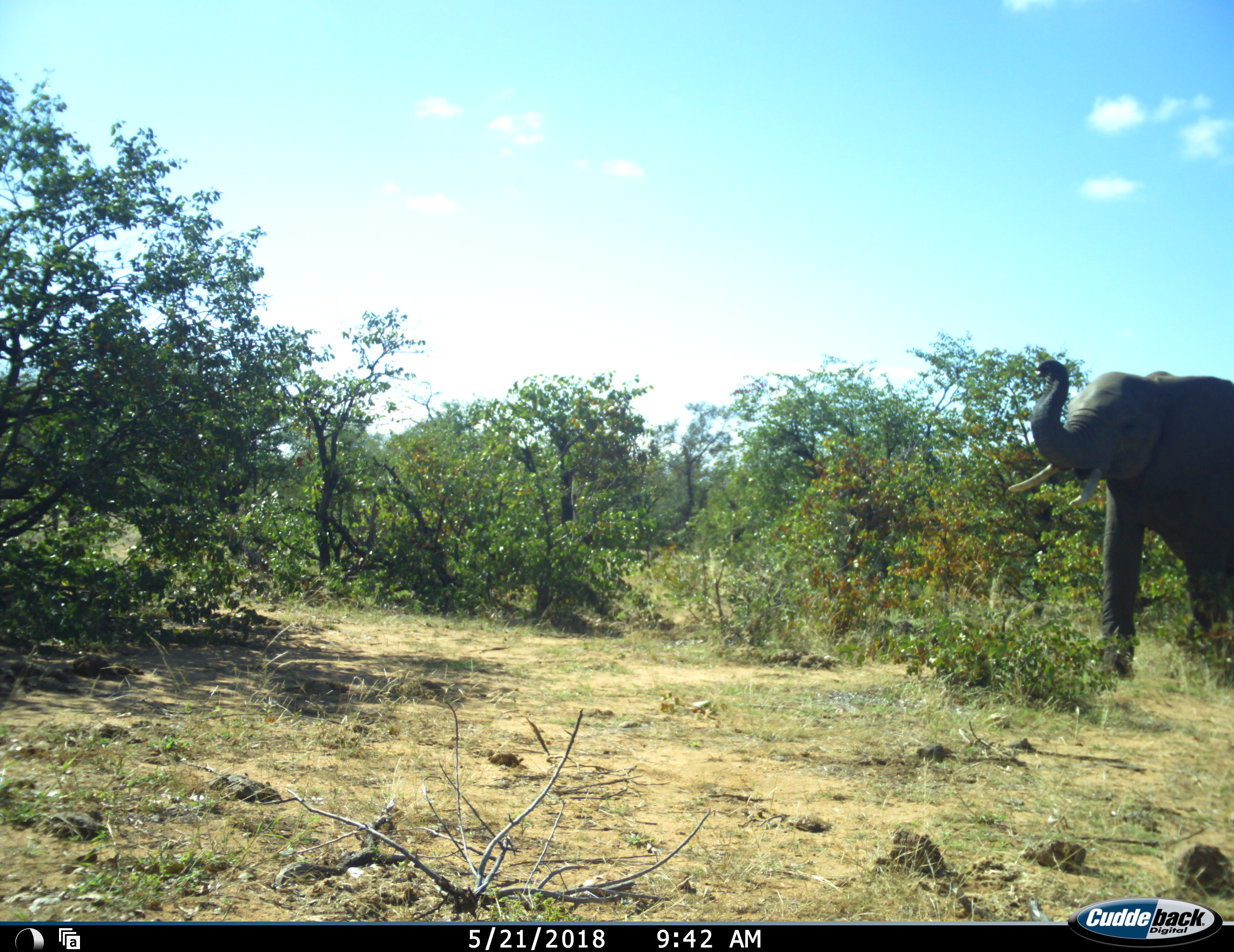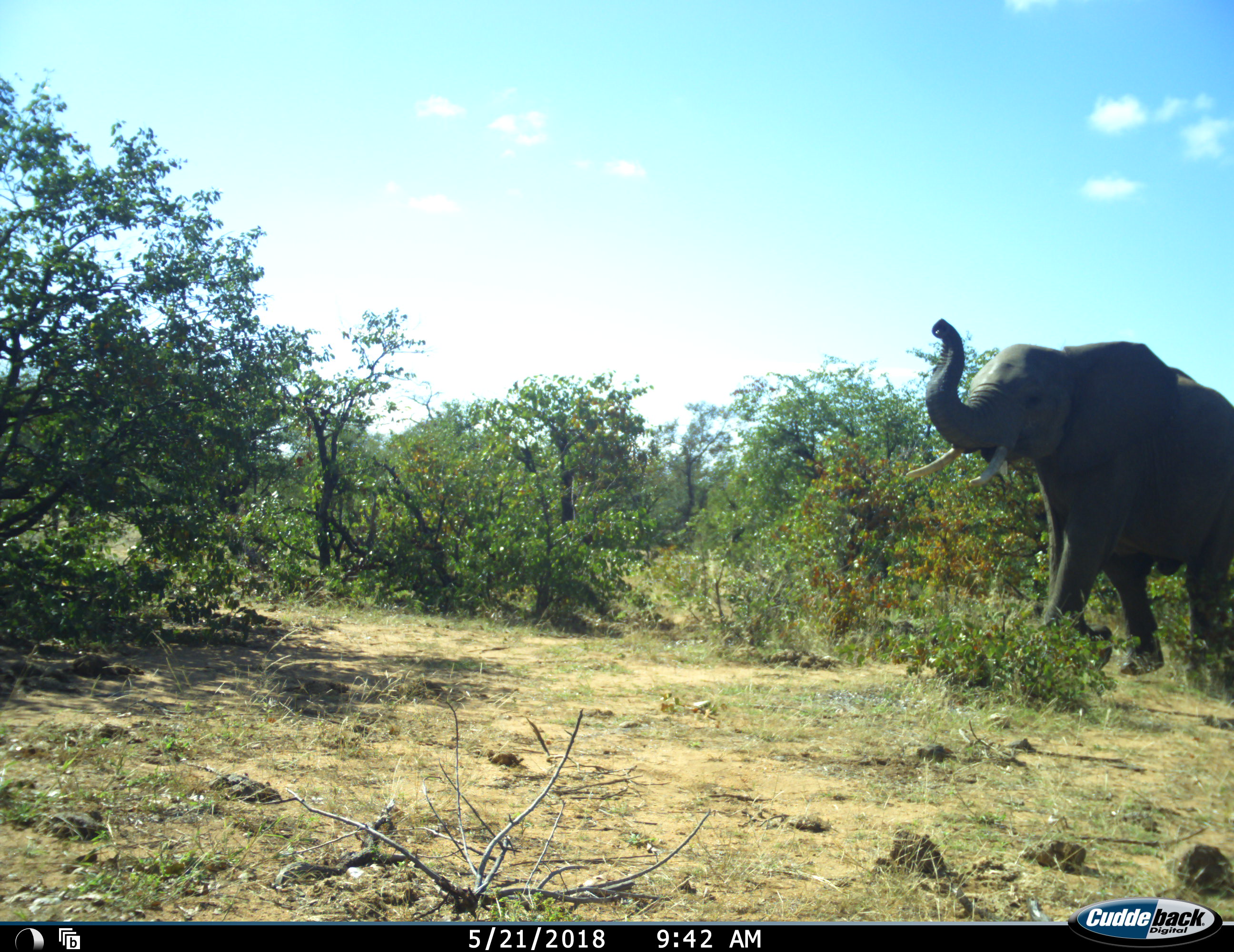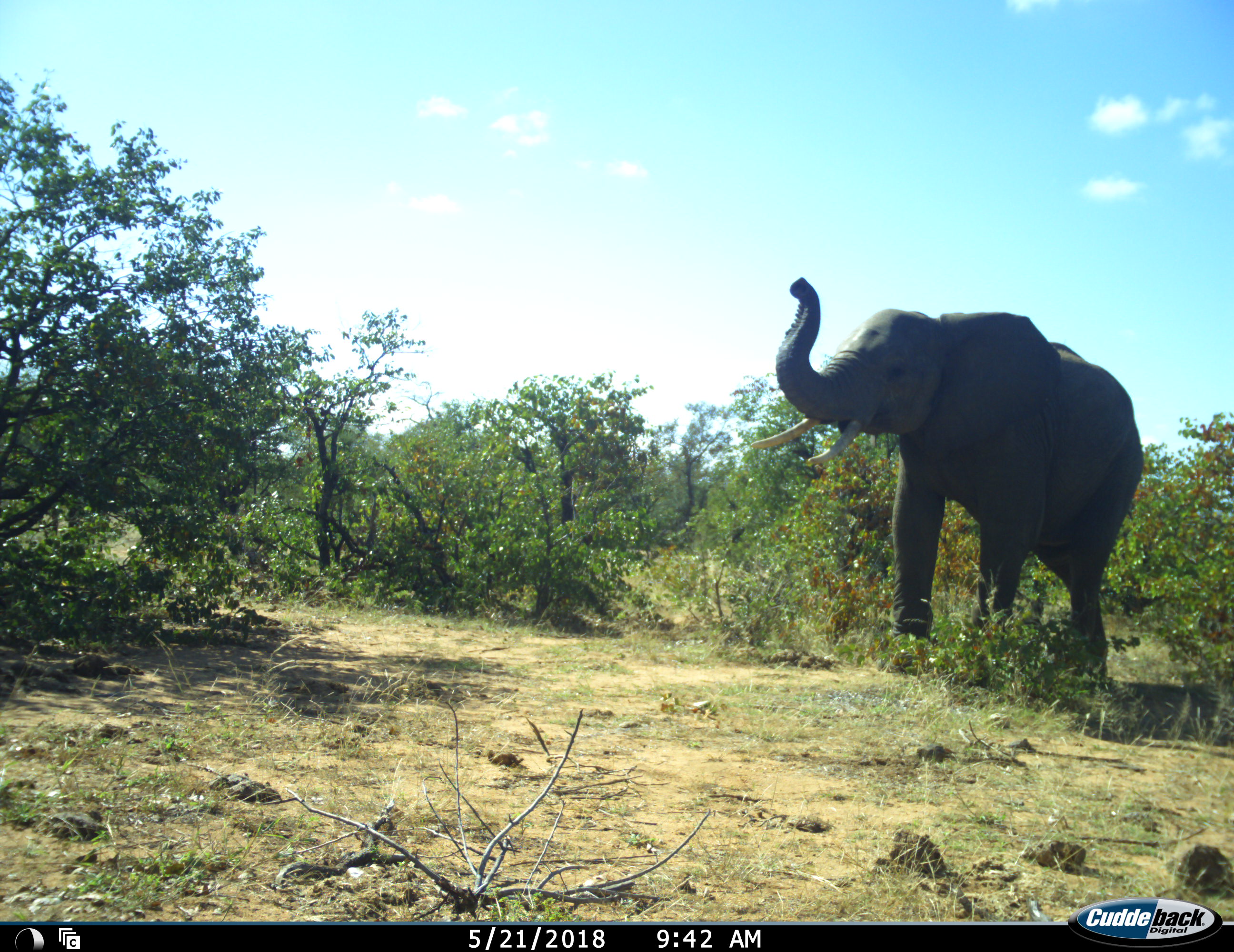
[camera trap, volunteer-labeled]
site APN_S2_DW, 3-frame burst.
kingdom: Animalia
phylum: Chordata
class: Mammalia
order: Proboscidea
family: Elephantidae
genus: Loxodonta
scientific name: Loxodonta africana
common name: african bush elephant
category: elephant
Elephant (african bush elephant) (Loxodonta africana), count 1. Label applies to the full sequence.